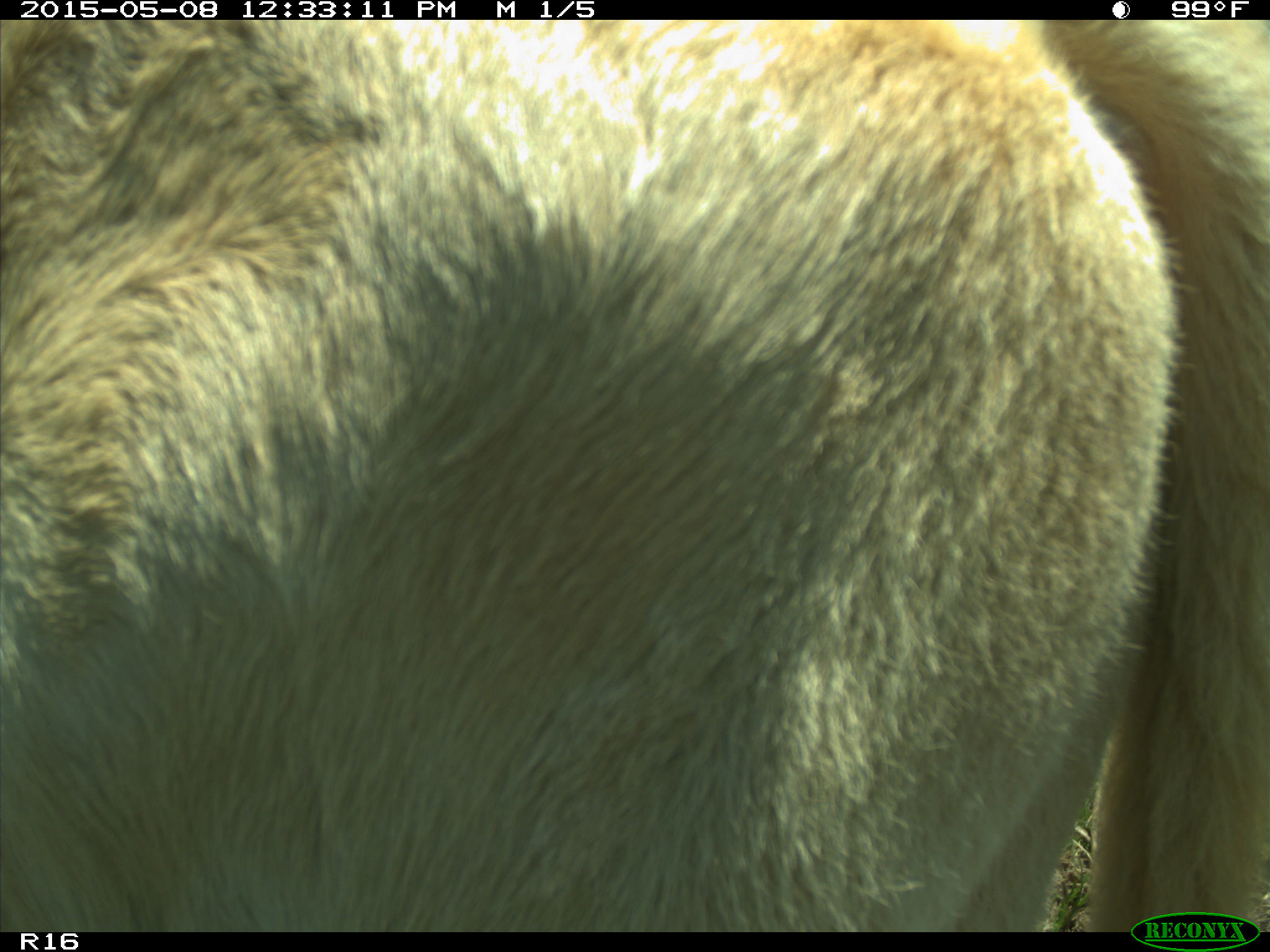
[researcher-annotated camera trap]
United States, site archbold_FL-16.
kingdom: Animalia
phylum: Chordata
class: Mammalia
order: Artiodactyla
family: Bovidae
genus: Bos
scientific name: Bos taurus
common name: domestic cow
Bos taurus (domestic cow).